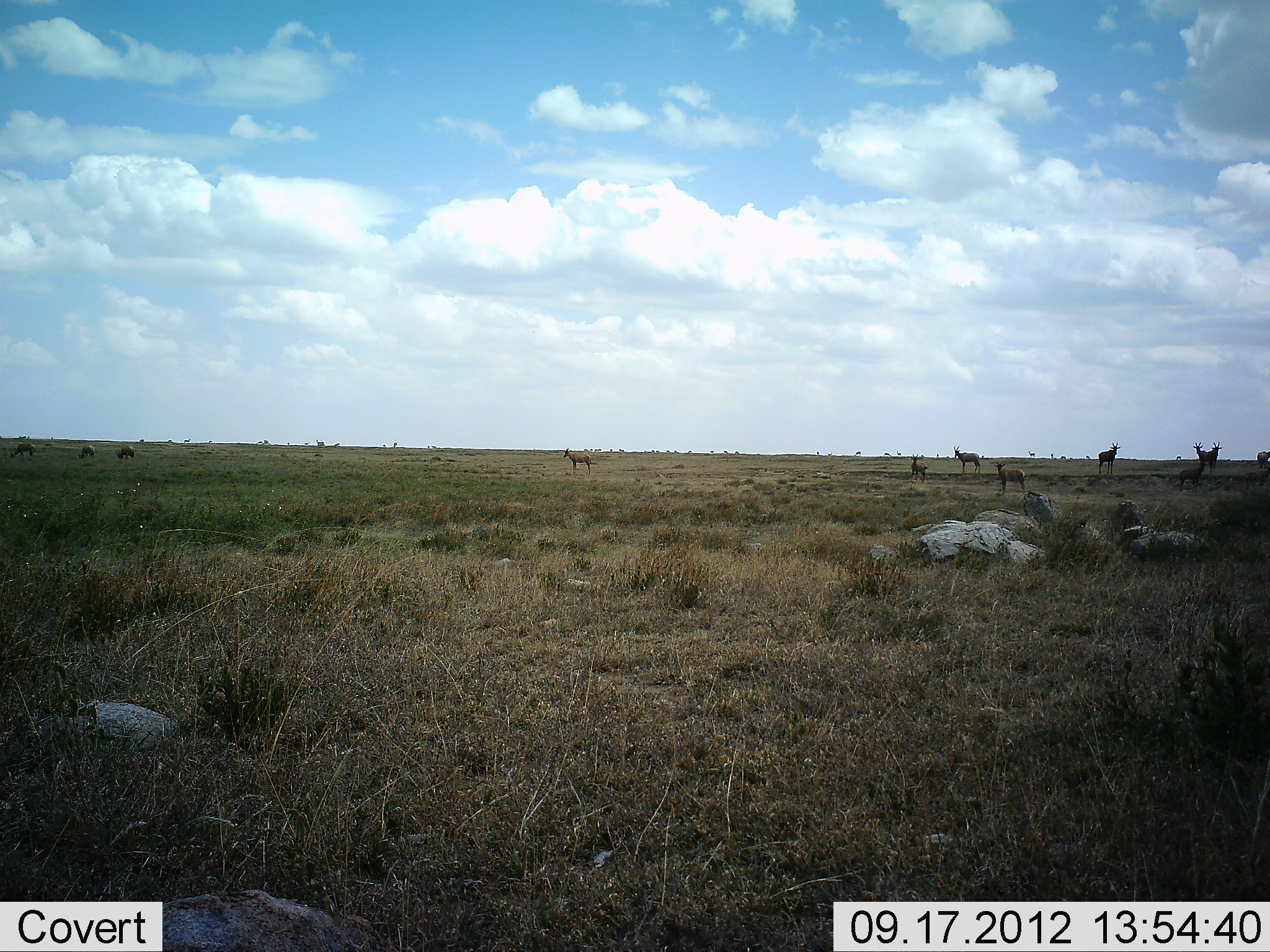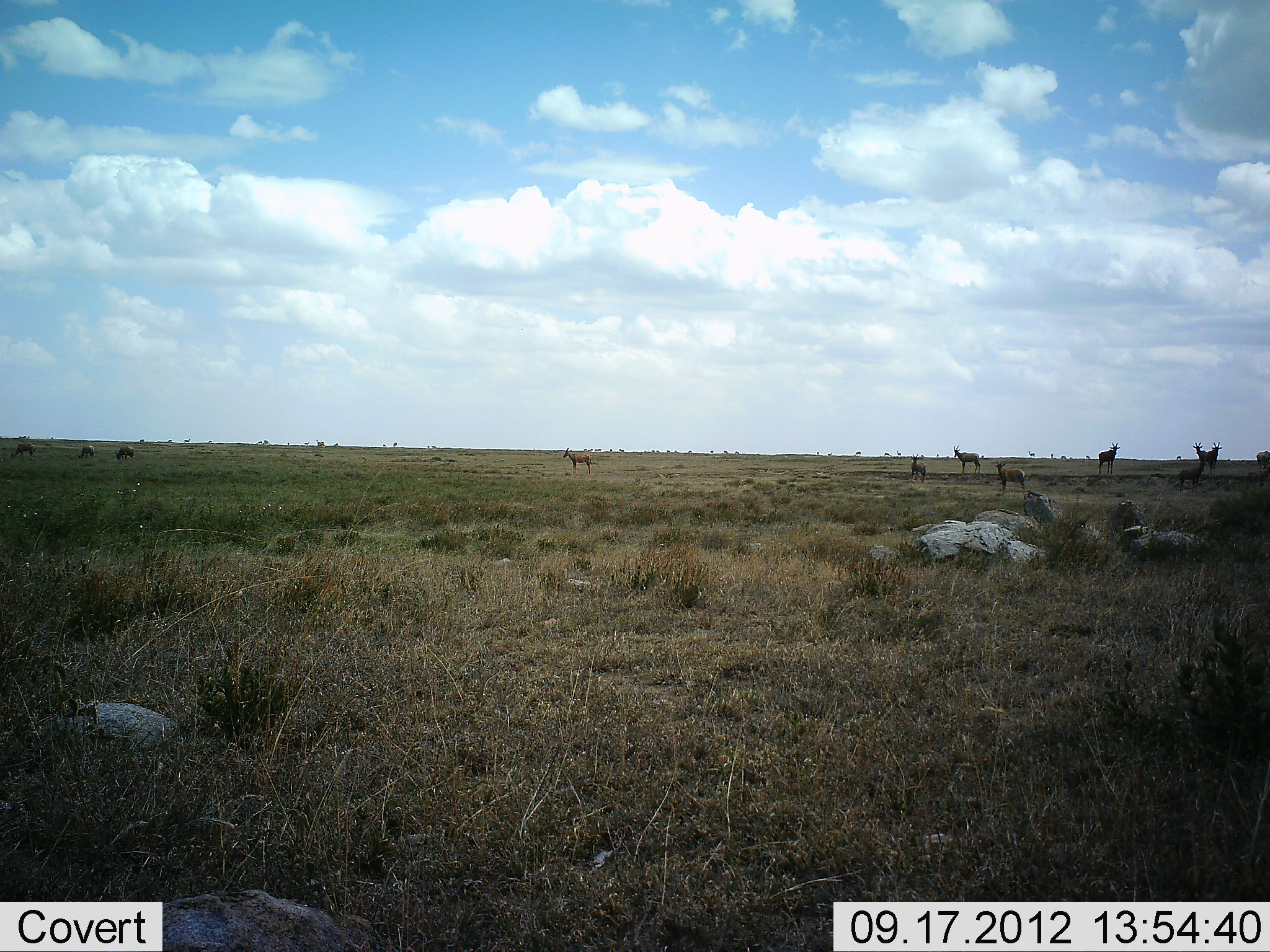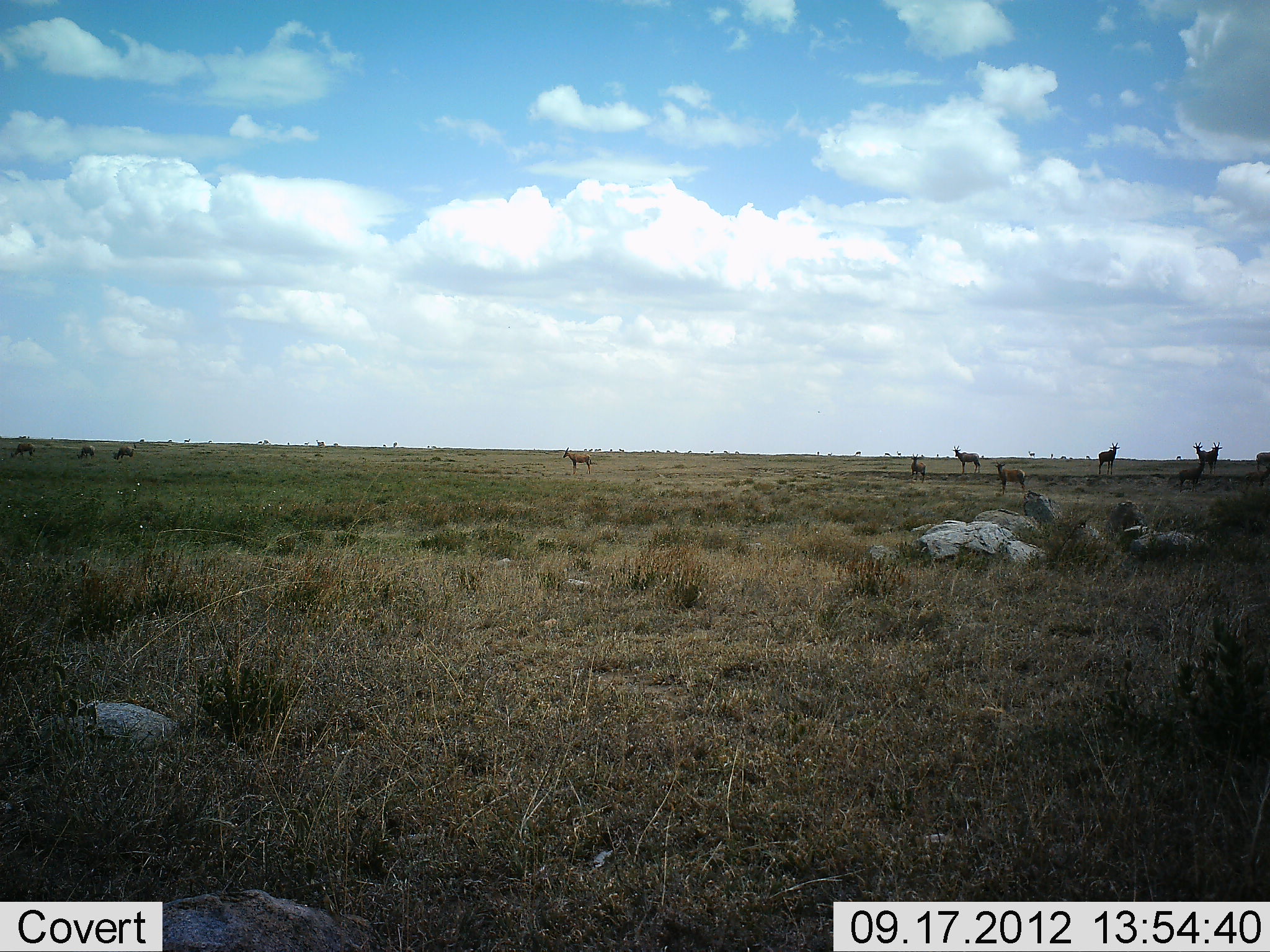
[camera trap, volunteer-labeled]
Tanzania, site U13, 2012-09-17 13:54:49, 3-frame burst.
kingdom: Animalia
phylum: Chordata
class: Mammalia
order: Artiodactyla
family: Bovidae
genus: Alcelaphus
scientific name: Alcelaphus buselaphus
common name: hartebeest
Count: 11-50.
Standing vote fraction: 100%.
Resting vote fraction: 0%.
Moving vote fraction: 14%.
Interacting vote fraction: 0%.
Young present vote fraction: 0%.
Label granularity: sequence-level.